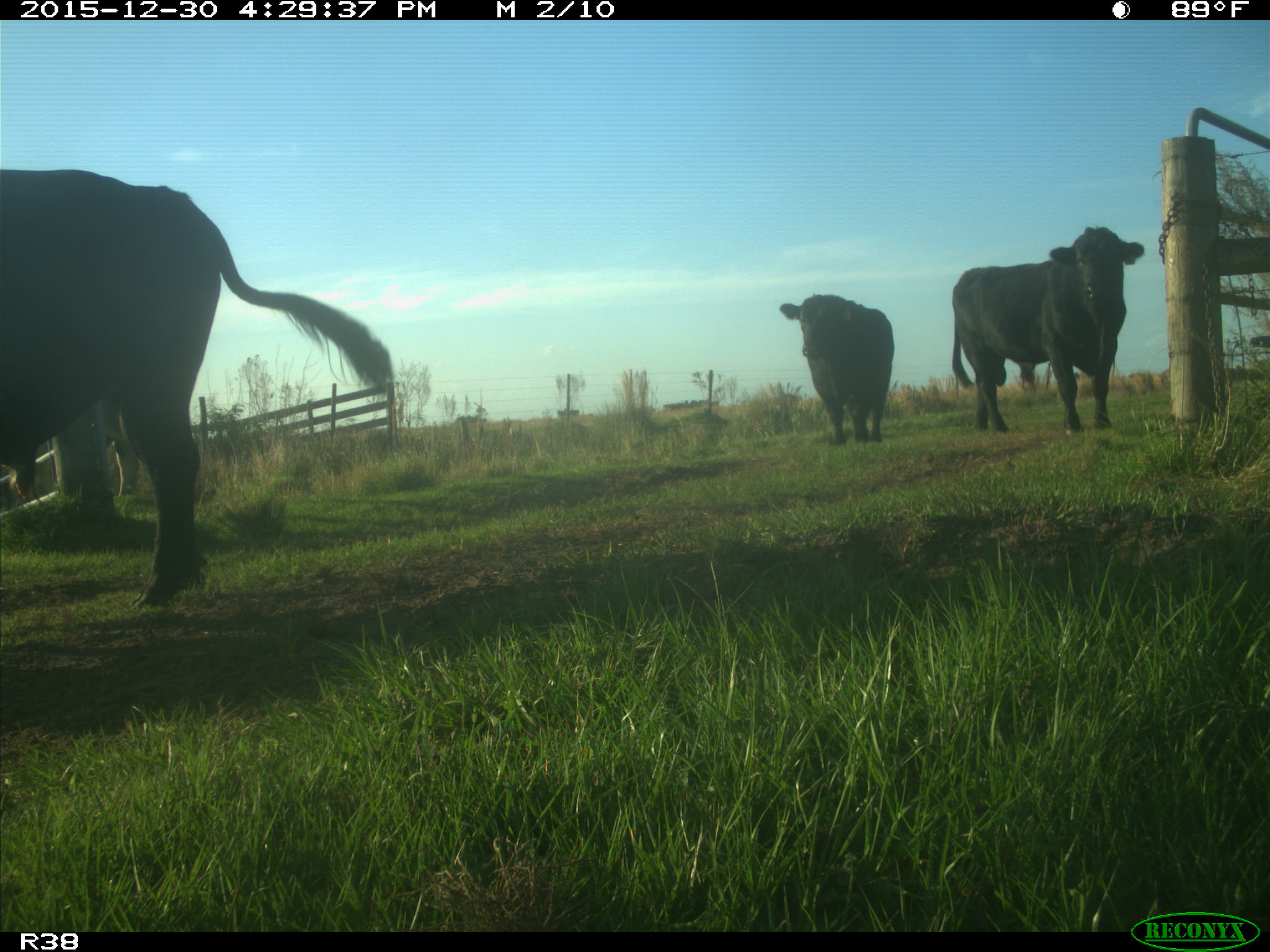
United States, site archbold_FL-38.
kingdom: Animalia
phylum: Chordata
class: Mammalia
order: Artiodactyla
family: Bovidae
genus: Bos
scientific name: Bos taurus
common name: domestic cow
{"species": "Bos taurus (domestic cow)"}